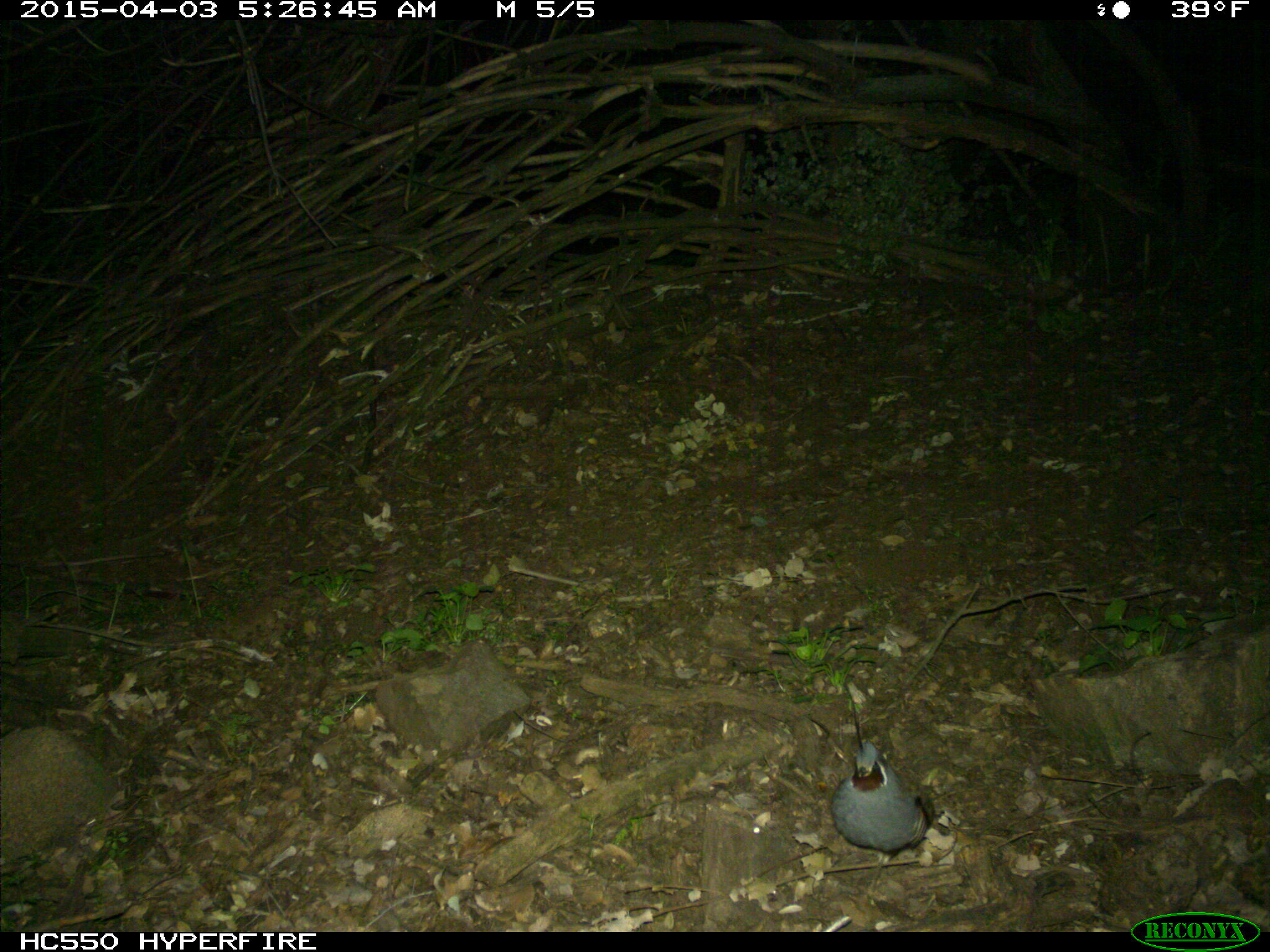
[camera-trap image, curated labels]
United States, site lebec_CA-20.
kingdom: Animalia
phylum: Chordata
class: Aves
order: Galliformes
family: Odontophoridae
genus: Callipepla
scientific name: Callipepla californica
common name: california quail